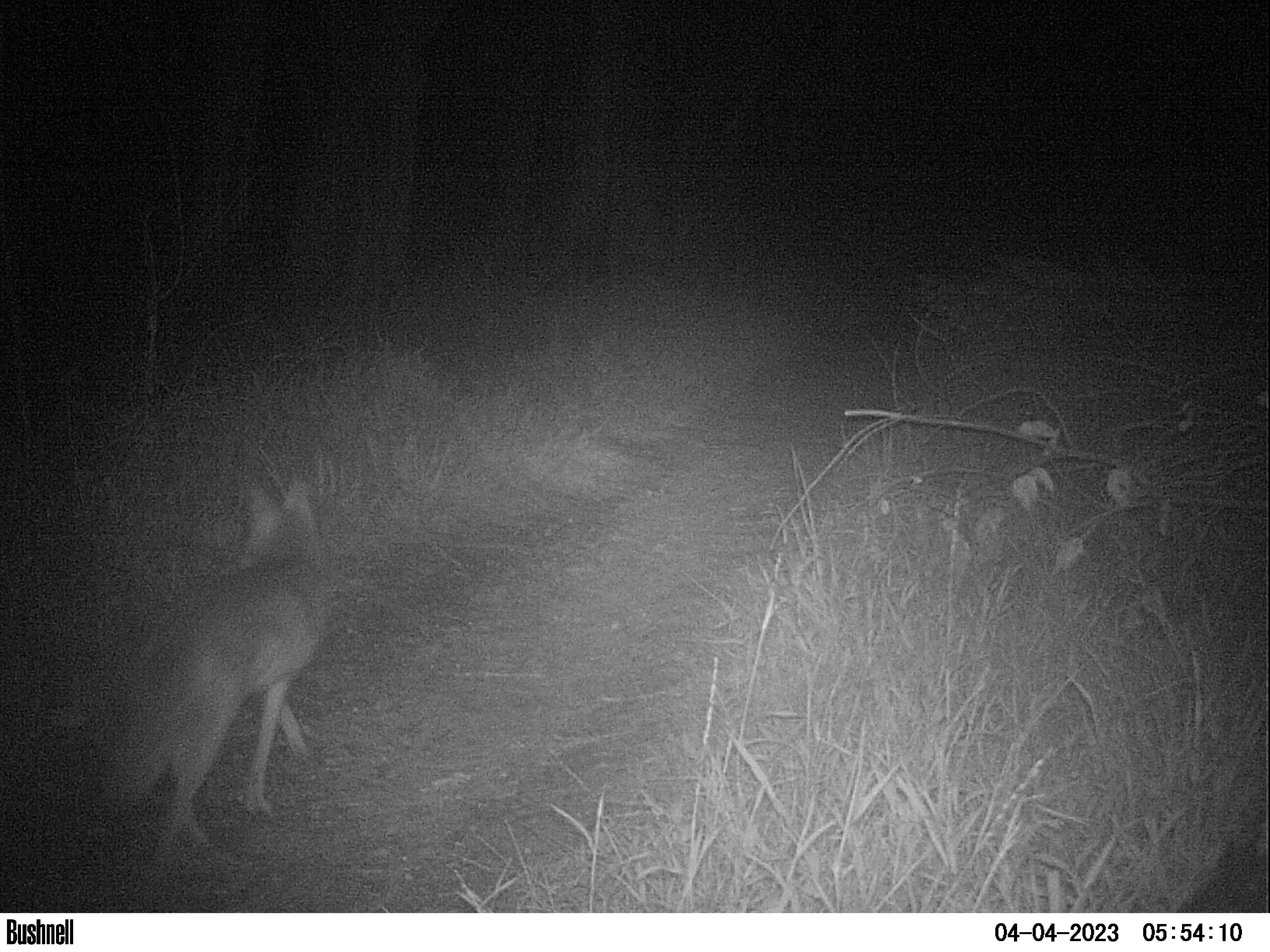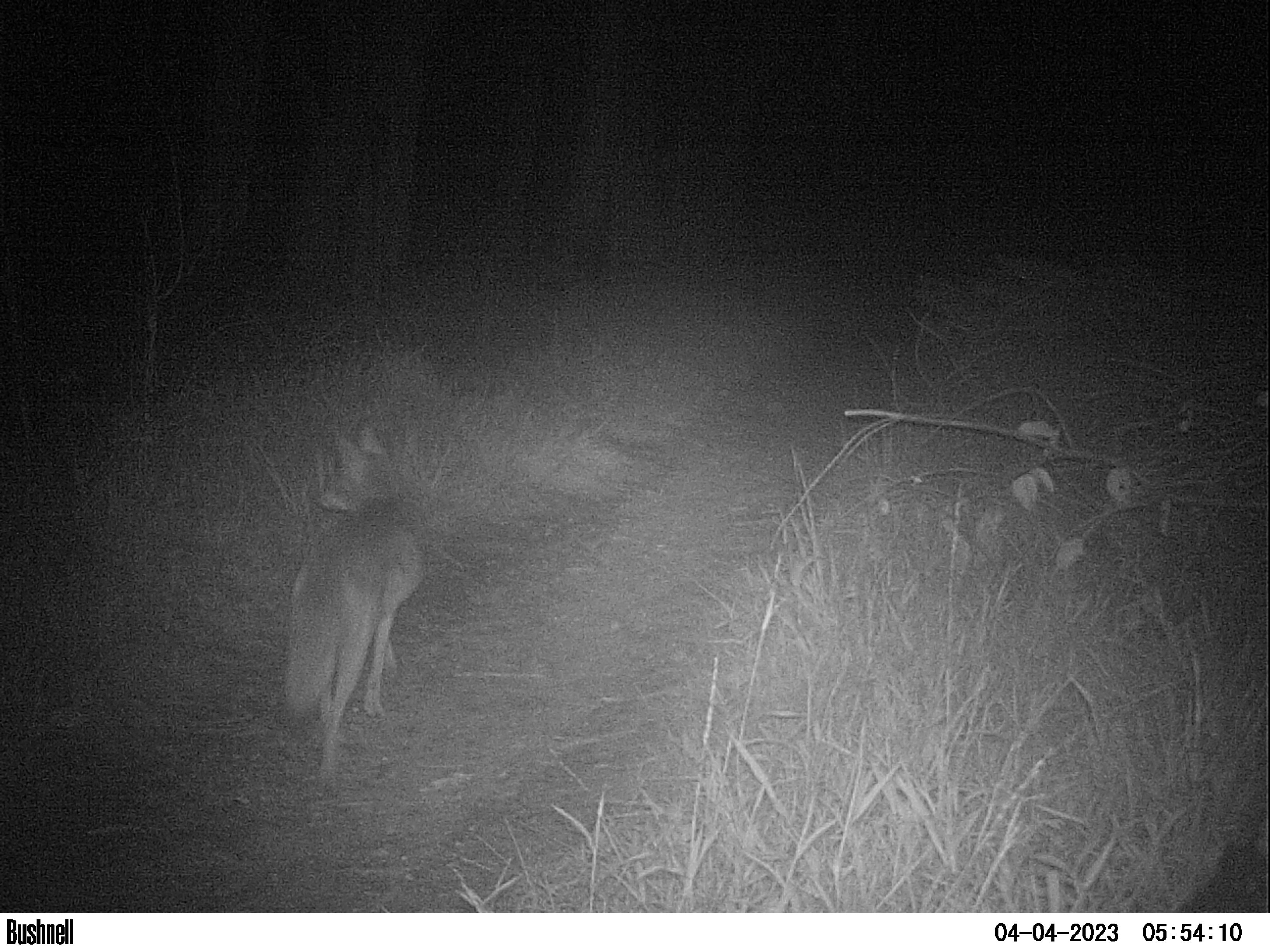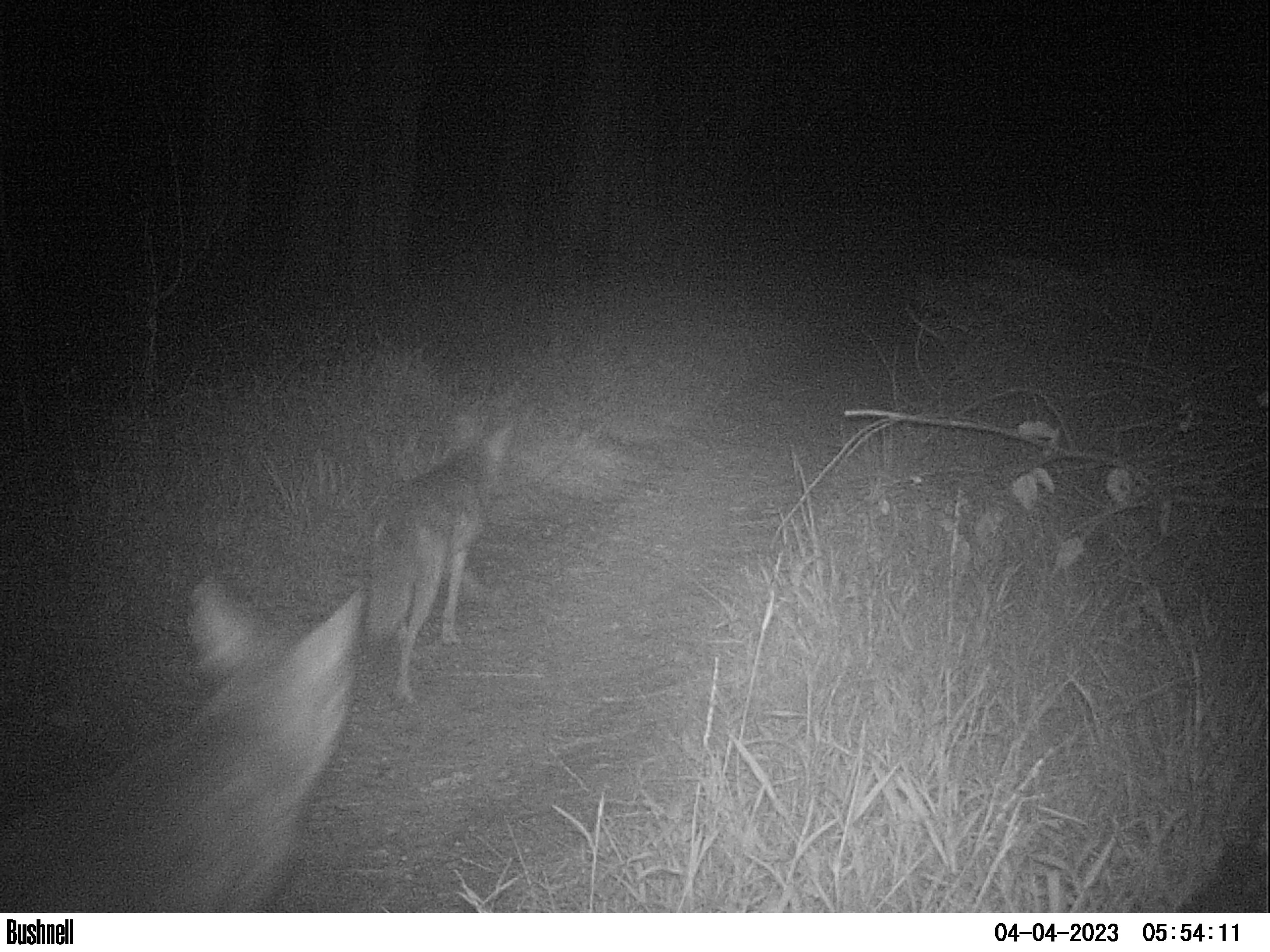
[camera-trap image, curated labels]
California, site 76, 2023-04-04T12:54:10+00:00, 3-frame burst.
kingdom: Animalia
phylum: Chordata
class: Mammalia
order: Carnivora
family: Canidae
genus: Canis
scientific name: Canis latrans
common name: coyote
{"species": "coyote (Canis latrans)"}